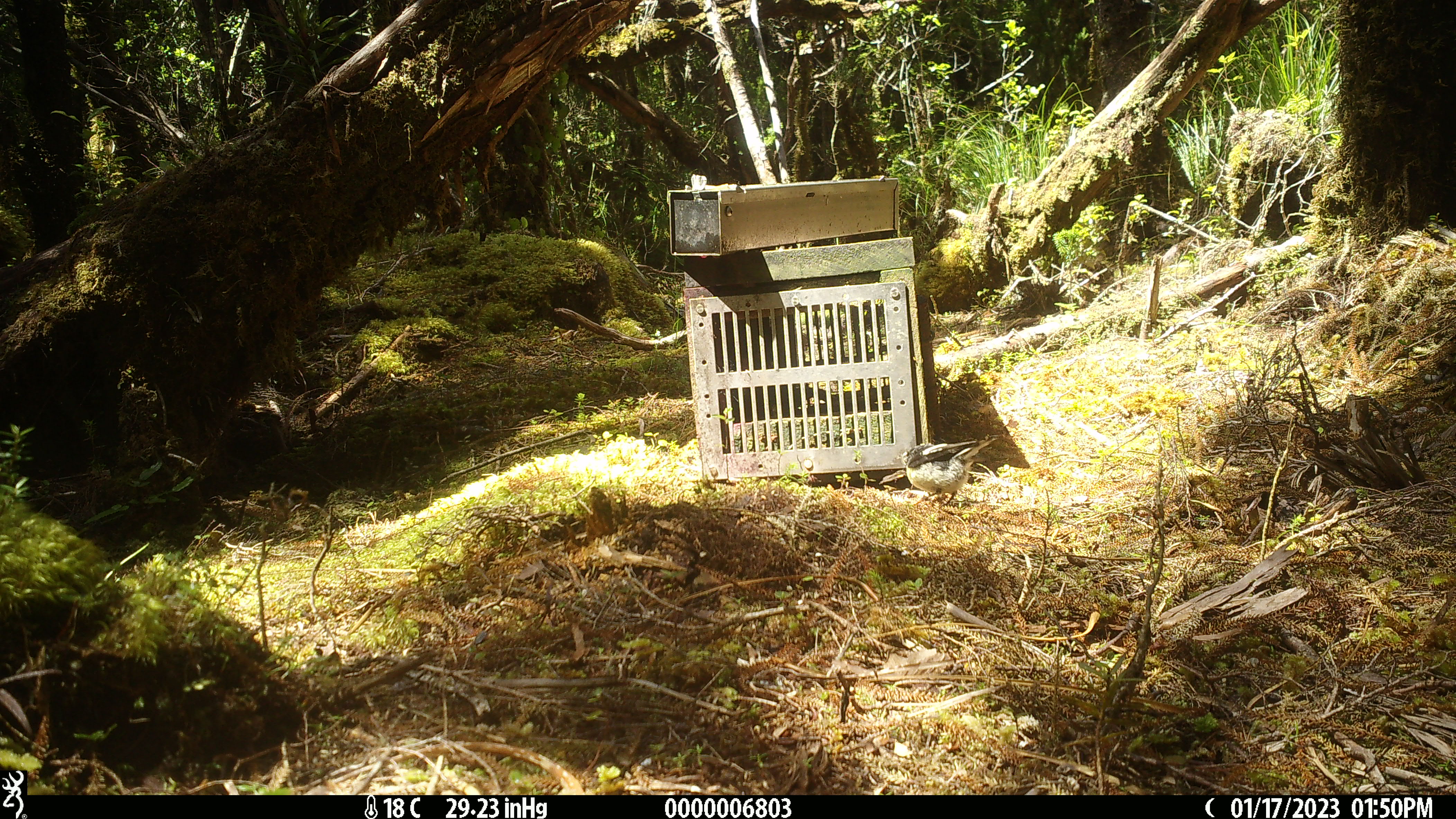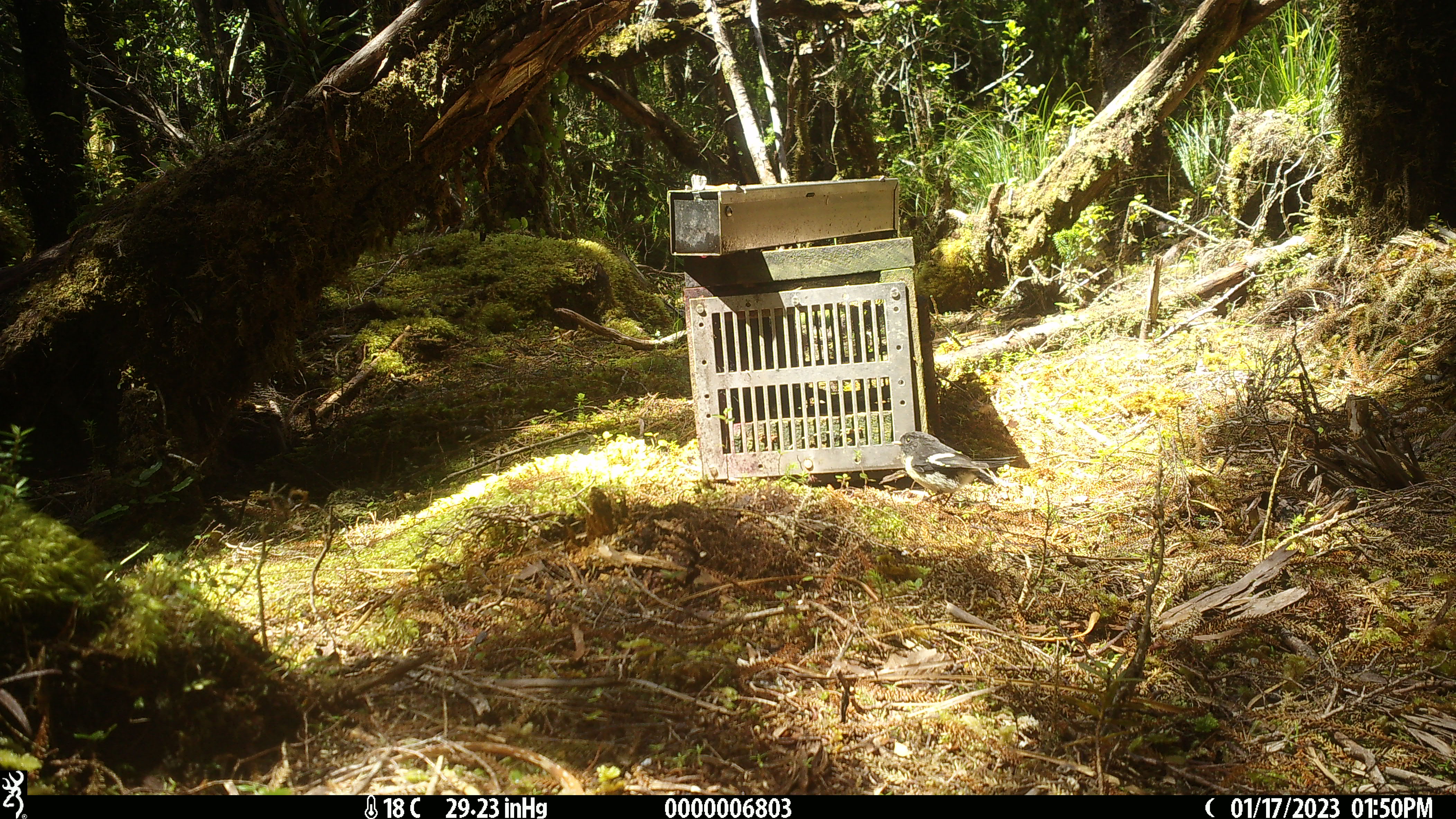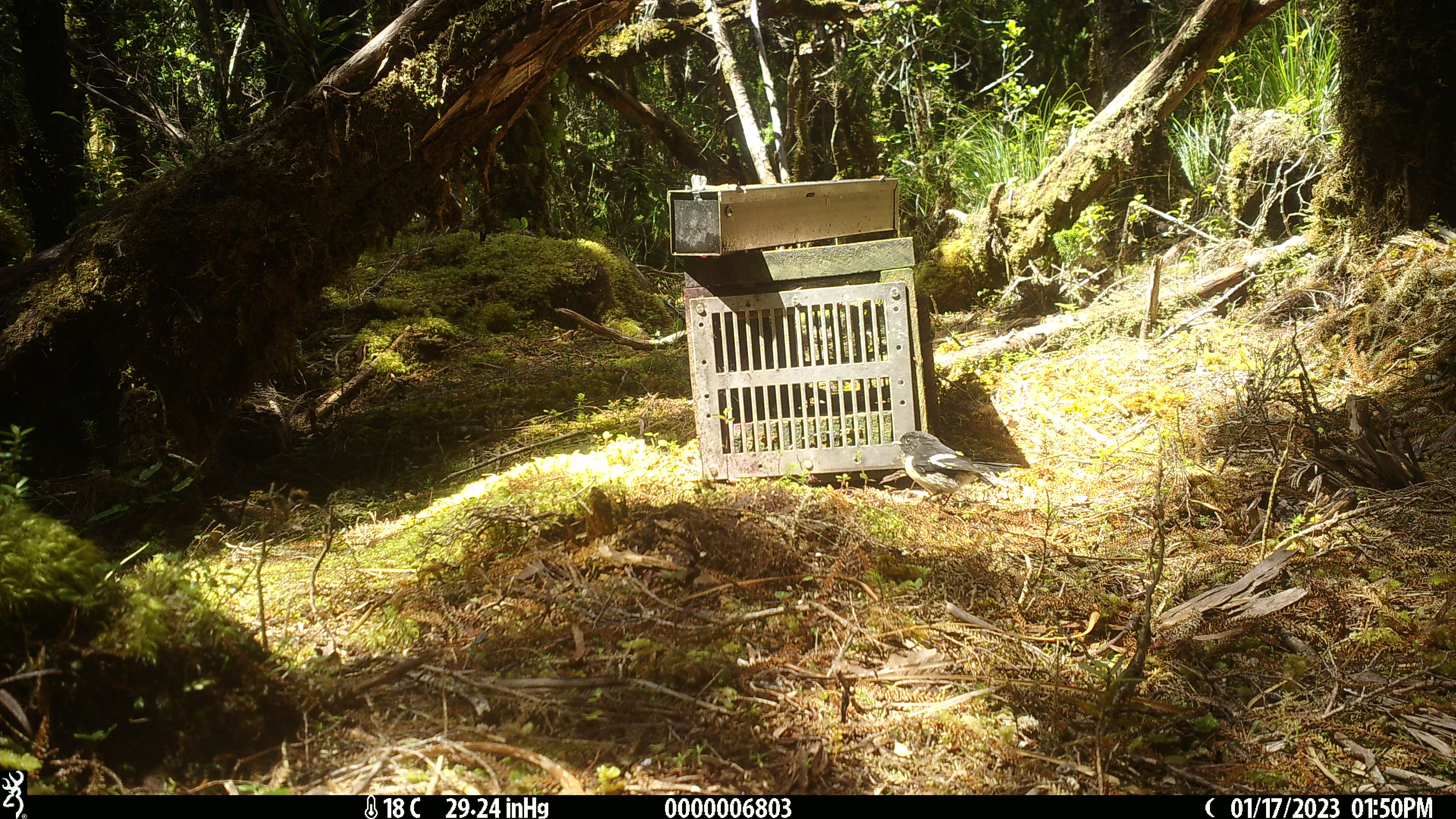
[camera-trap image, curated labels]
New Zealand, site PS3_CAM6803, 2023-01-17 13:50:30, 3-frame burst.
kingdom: Animalia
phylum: Chordata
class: Aves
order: Passeriformes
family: Petroicidae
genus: Petroica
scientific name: Petroica macrocephala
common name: tomtit